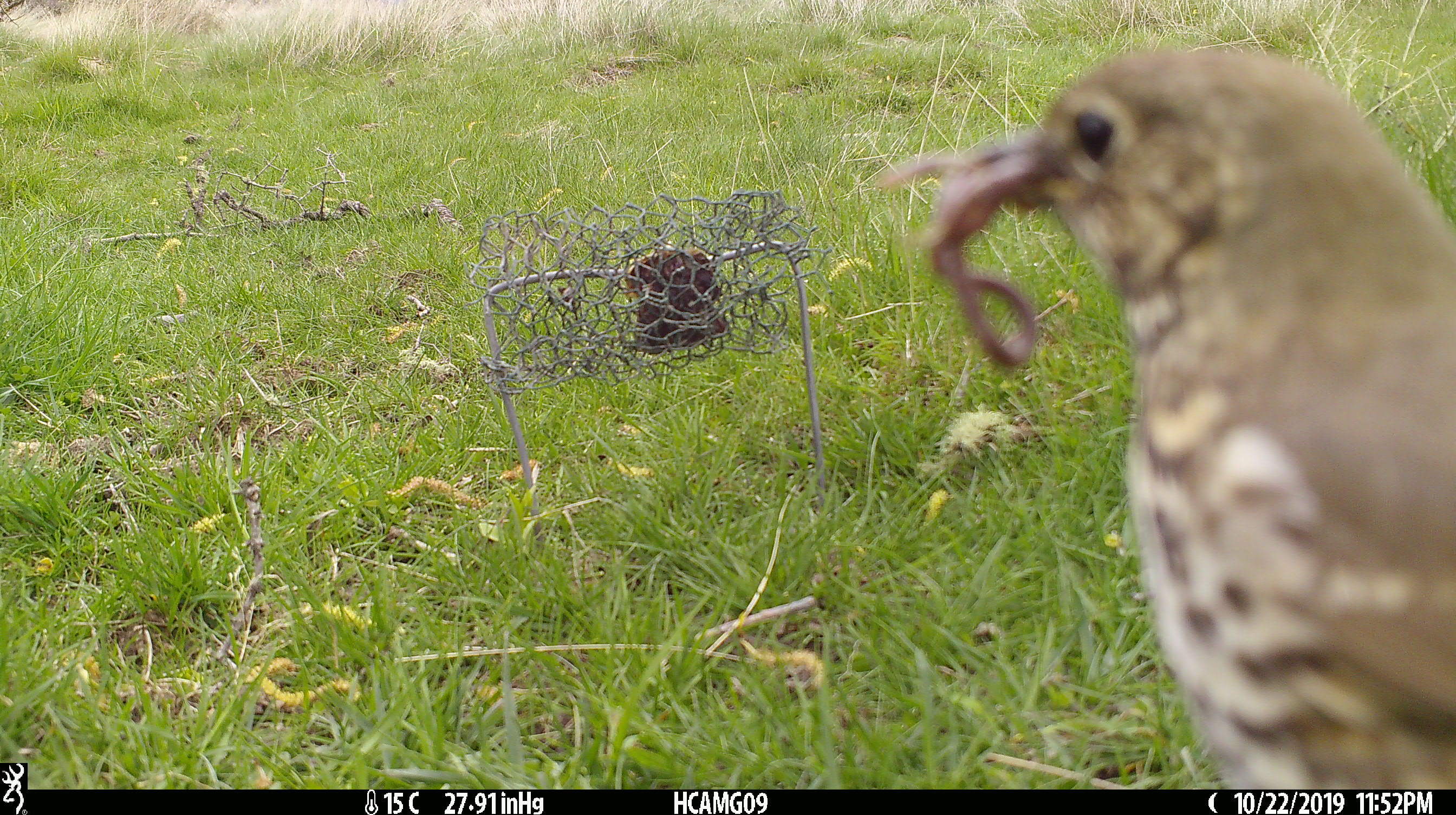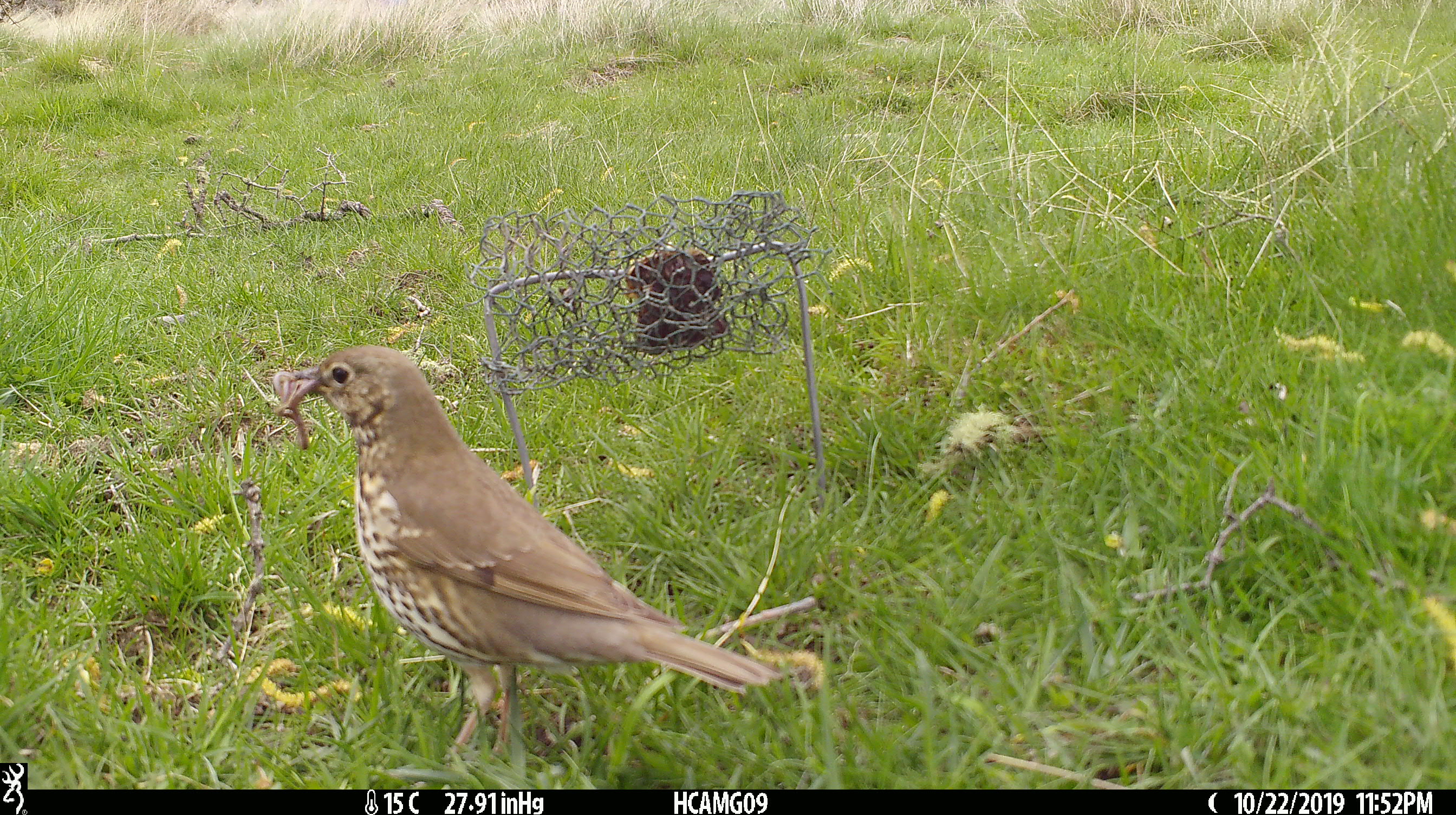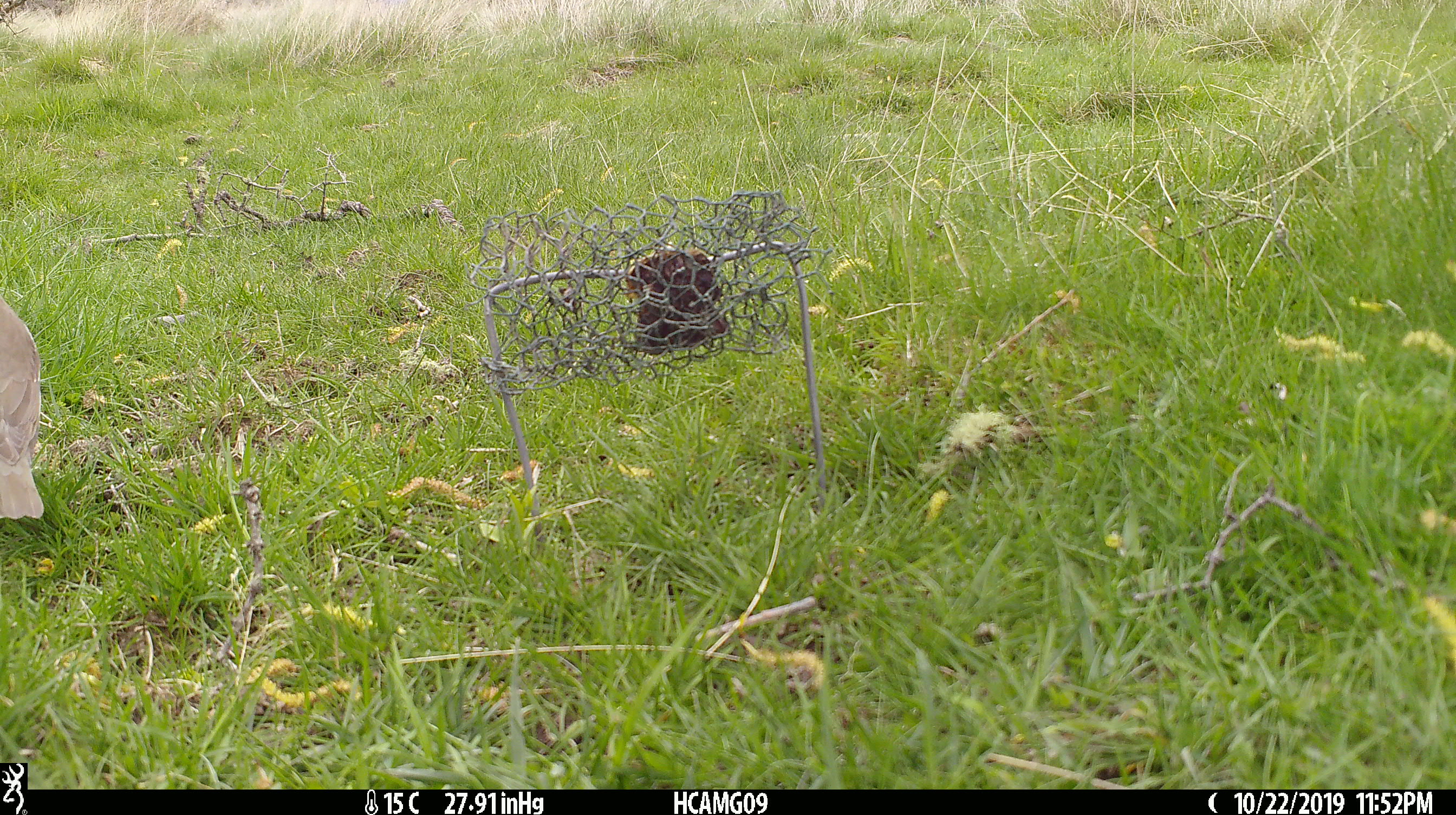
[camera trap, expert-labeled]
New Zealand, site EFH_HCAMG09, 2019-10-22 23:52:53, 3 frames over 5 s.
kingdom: Animalia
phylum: Chordata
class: Aves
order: Passeriformes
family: Turdidae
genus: Turdus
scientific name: Turdus philomelos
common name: song thrush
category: thrush